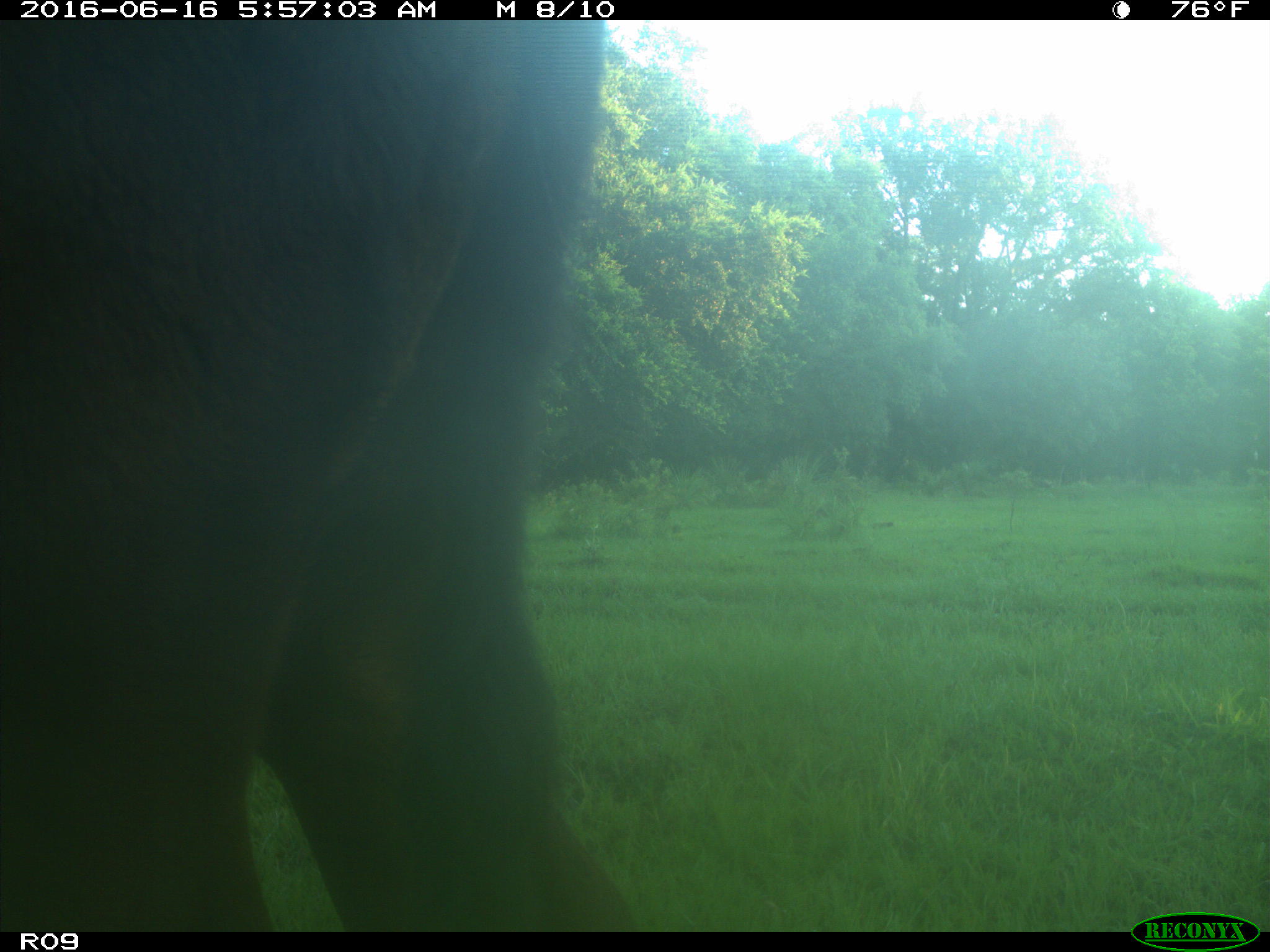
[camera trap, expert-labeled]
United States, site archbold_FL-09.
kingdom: Animalia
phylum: Chordata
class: Mammalia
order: Artiodactyla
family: Bovidae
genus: Bos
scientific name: Bos taurus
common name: domestic cow